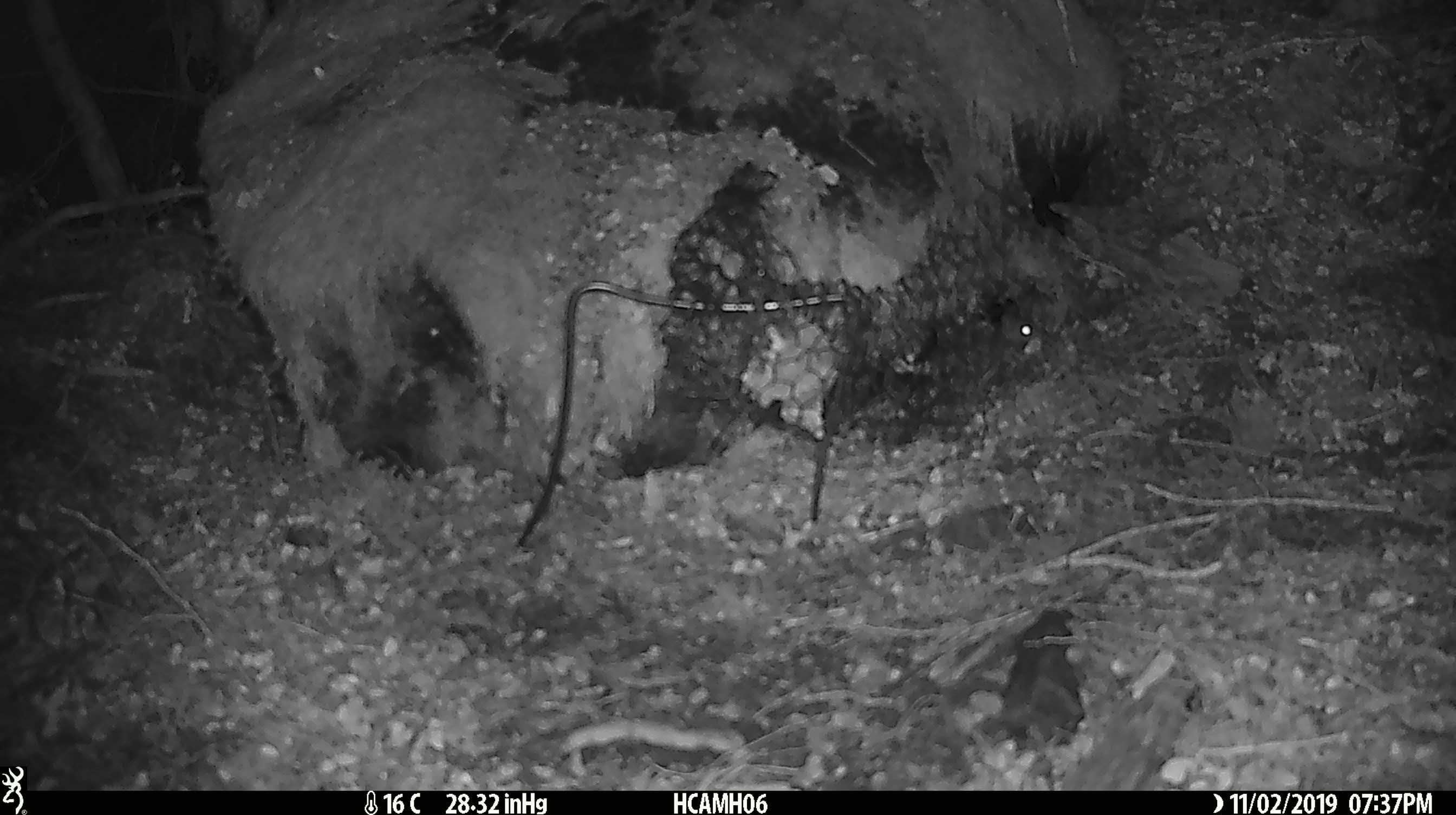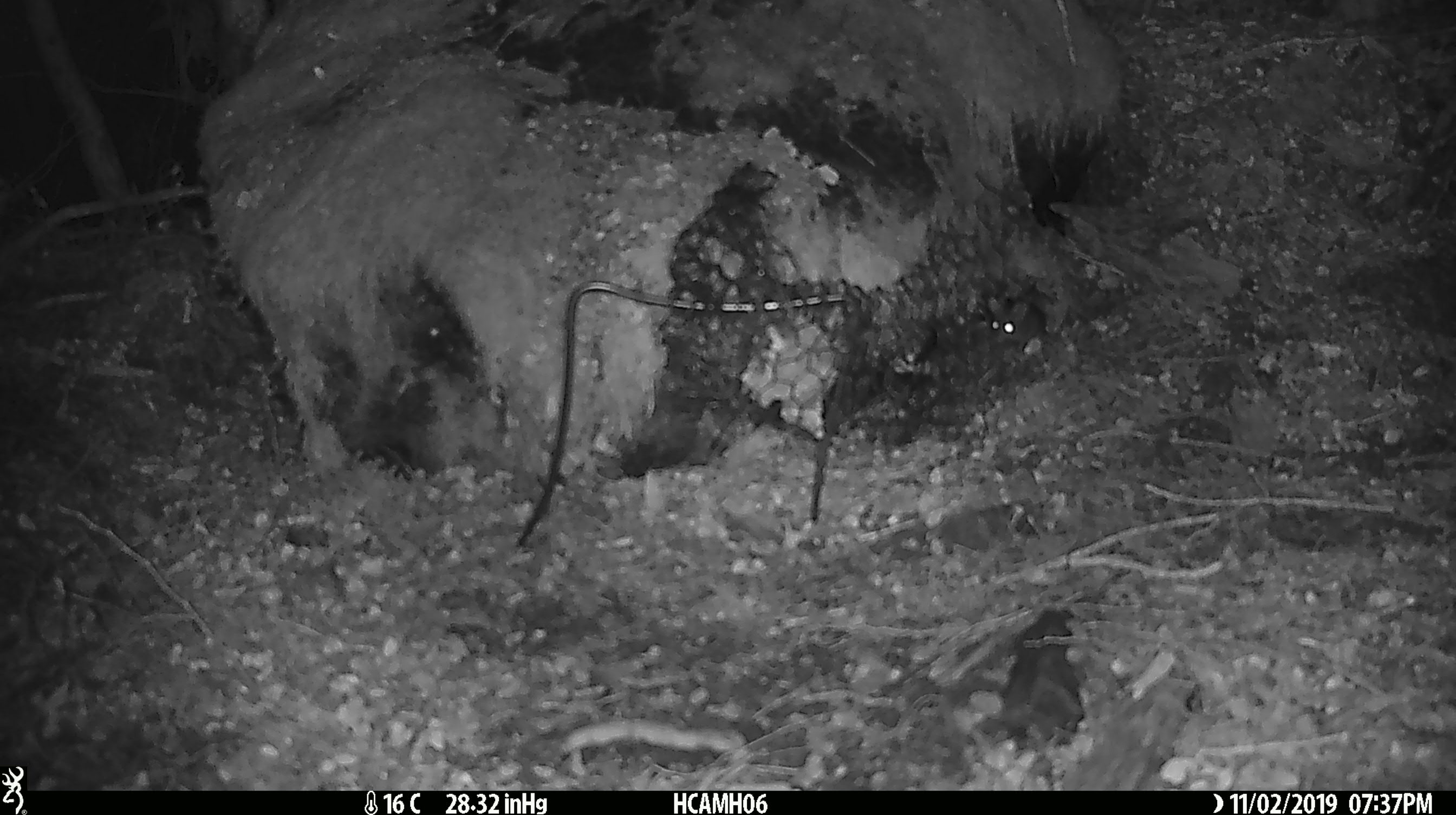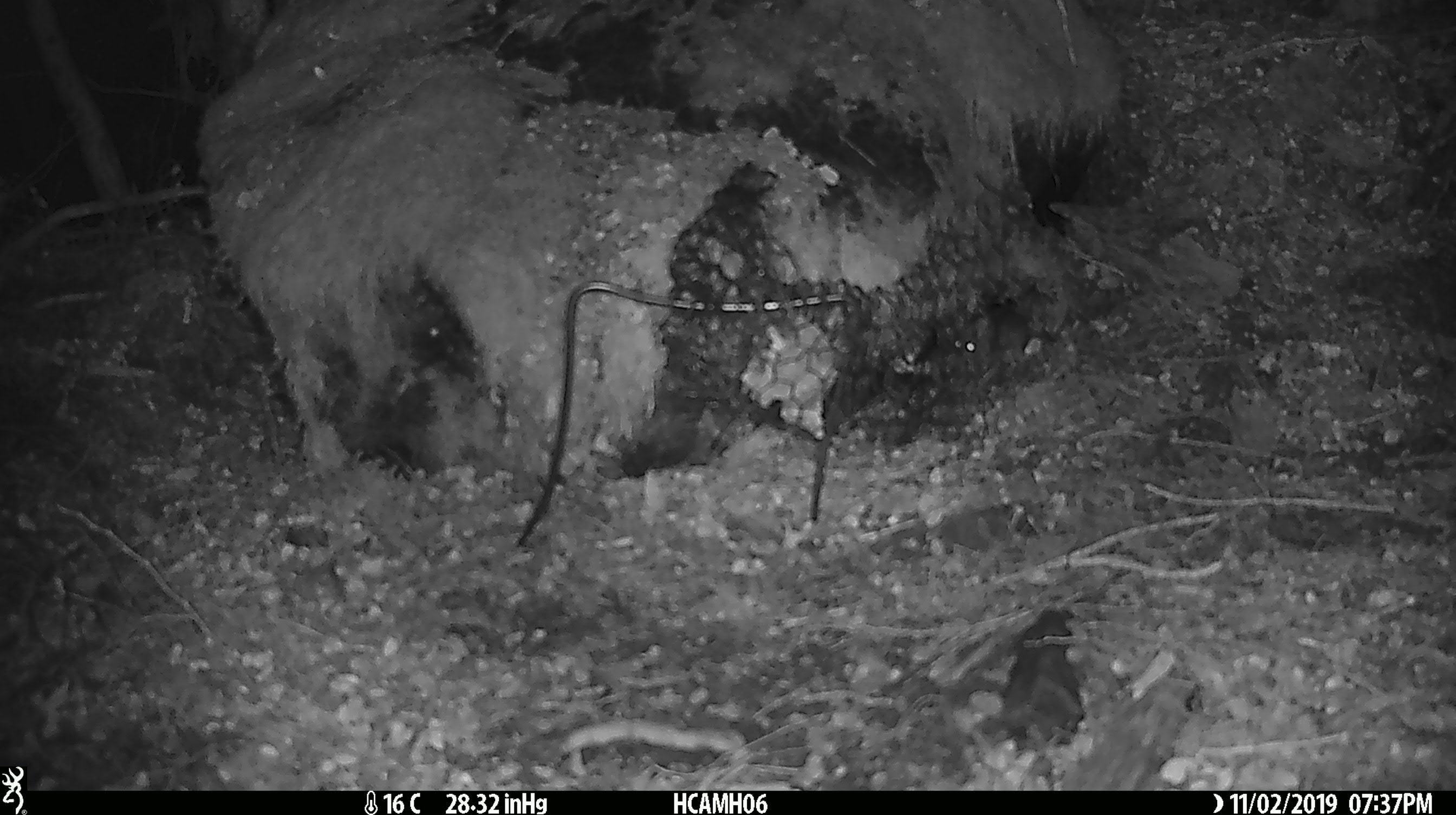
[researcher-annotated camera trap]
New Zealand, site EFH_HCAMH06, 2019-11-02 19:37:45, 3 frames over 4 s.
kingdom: Animalia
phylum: Chordata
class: Mammalia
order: Rodentia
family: Muridae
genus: Mus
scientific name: Mus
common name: mouse